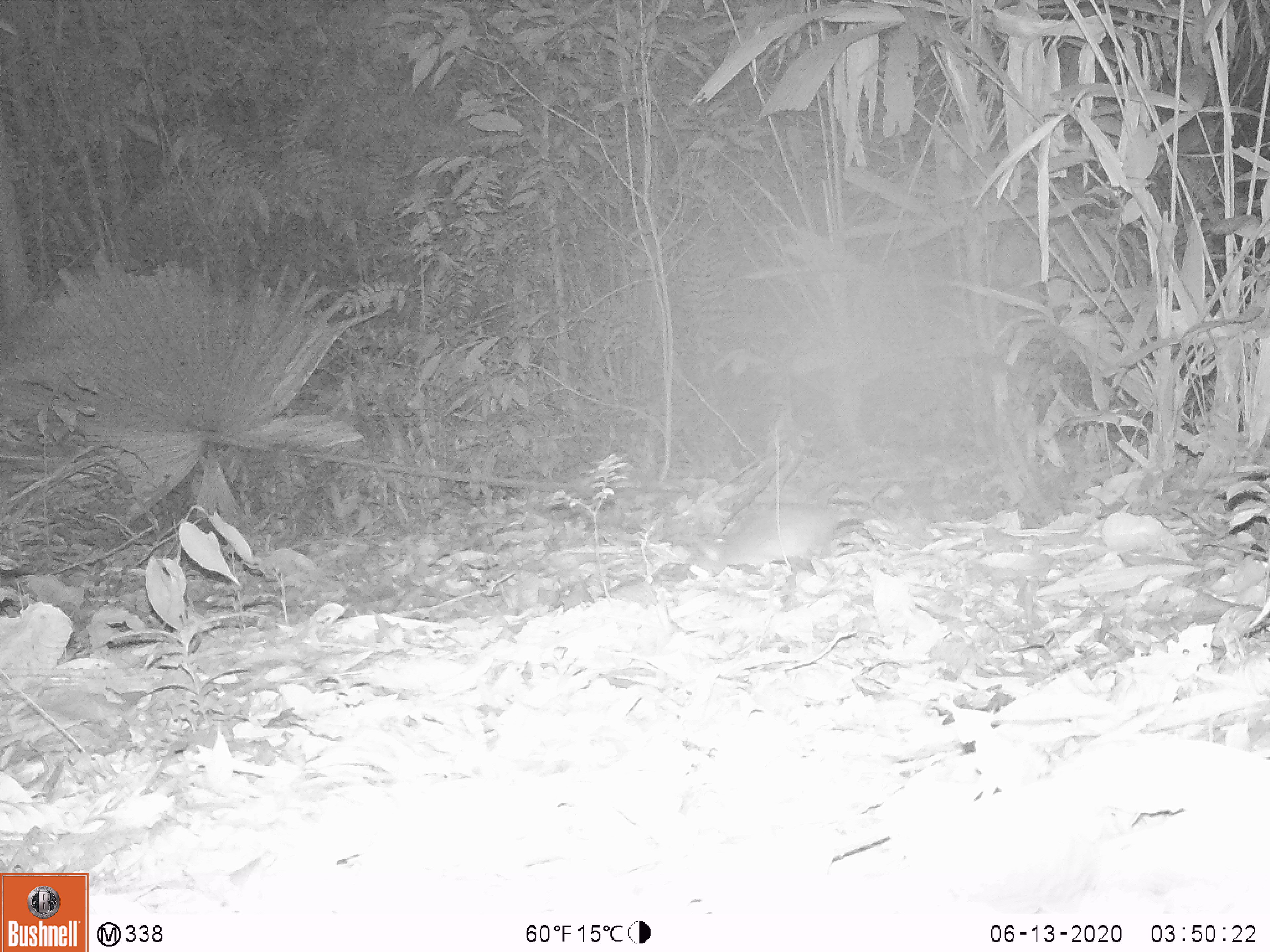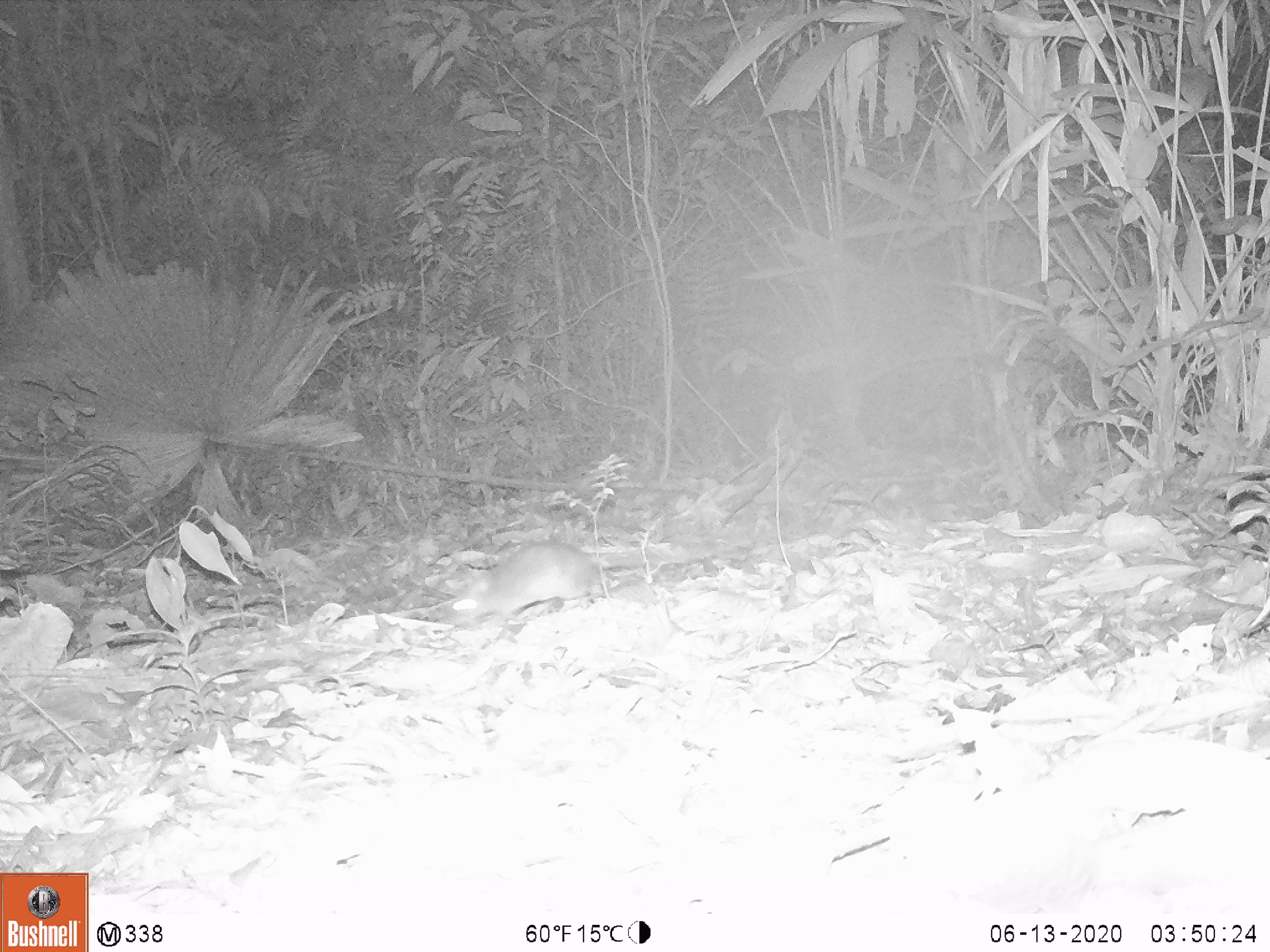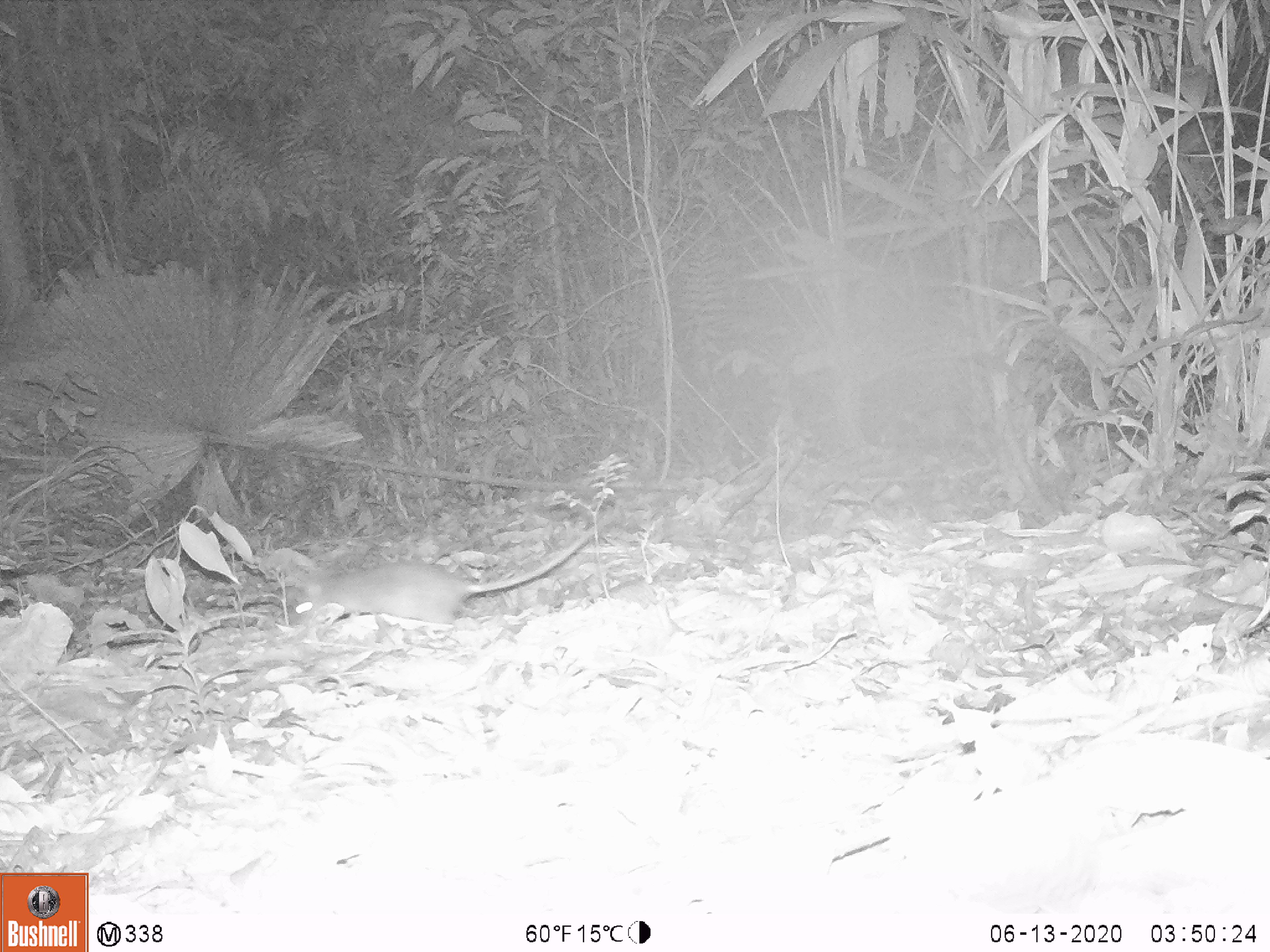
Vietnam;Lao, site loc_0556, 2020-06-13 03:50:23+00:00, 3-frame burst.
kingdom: Animalia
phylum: Chordata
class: Mammalia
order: Rodentia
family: Muridae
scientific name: Muridae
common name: old-world mice and rats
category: unidentified murid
Unidentified murid (old-world mice and rats) (Muridae). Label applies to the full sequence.